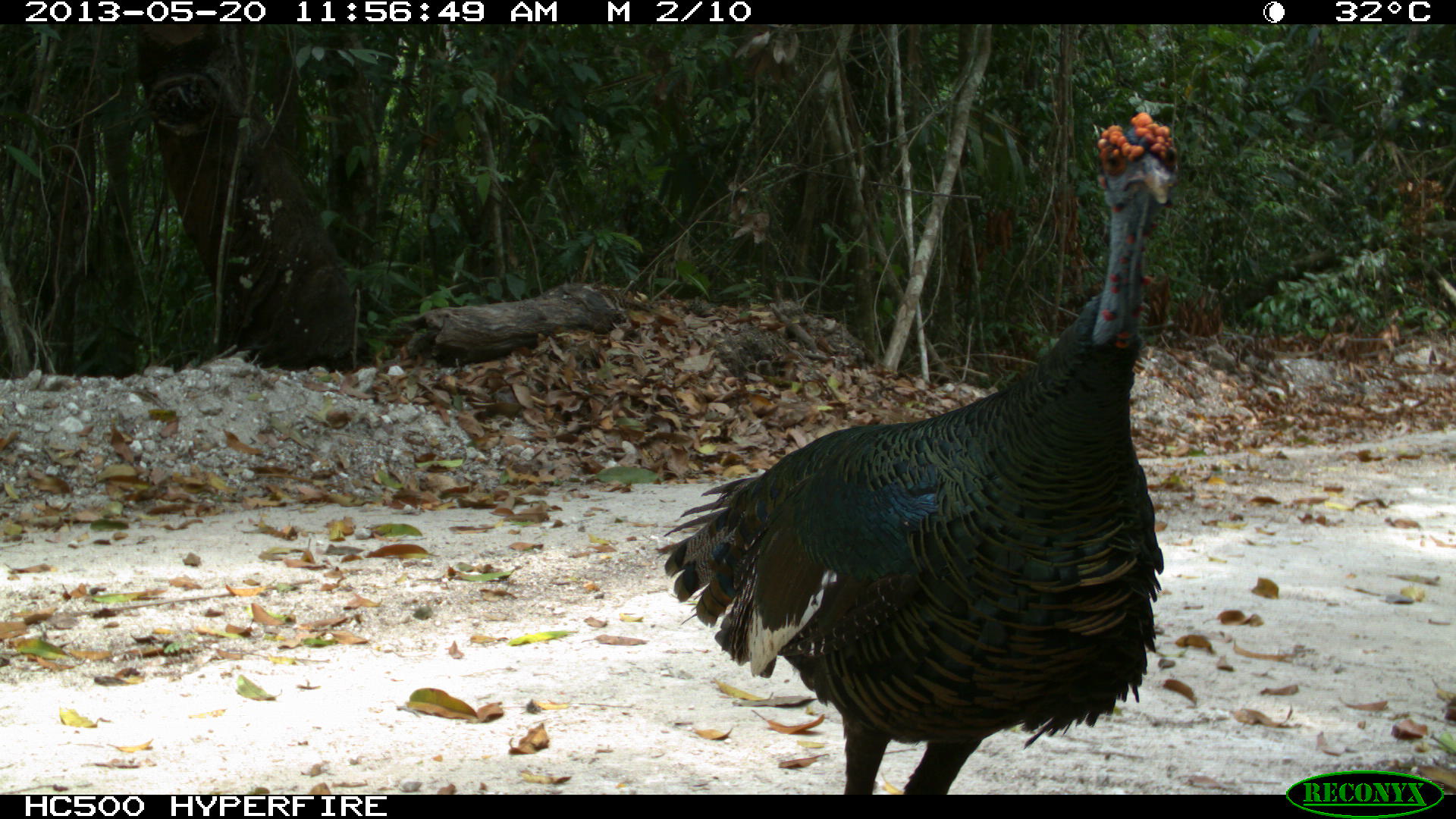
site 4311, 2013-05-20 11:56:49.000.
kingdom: Animalia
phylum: Chordata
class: Aves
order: Galliformes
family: Phasianidae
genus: Meleagris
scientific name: Meleagris ocellata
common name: ocellated turkey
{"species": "Meleagris ocellata (ocellated turkey)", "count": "1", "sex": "male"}